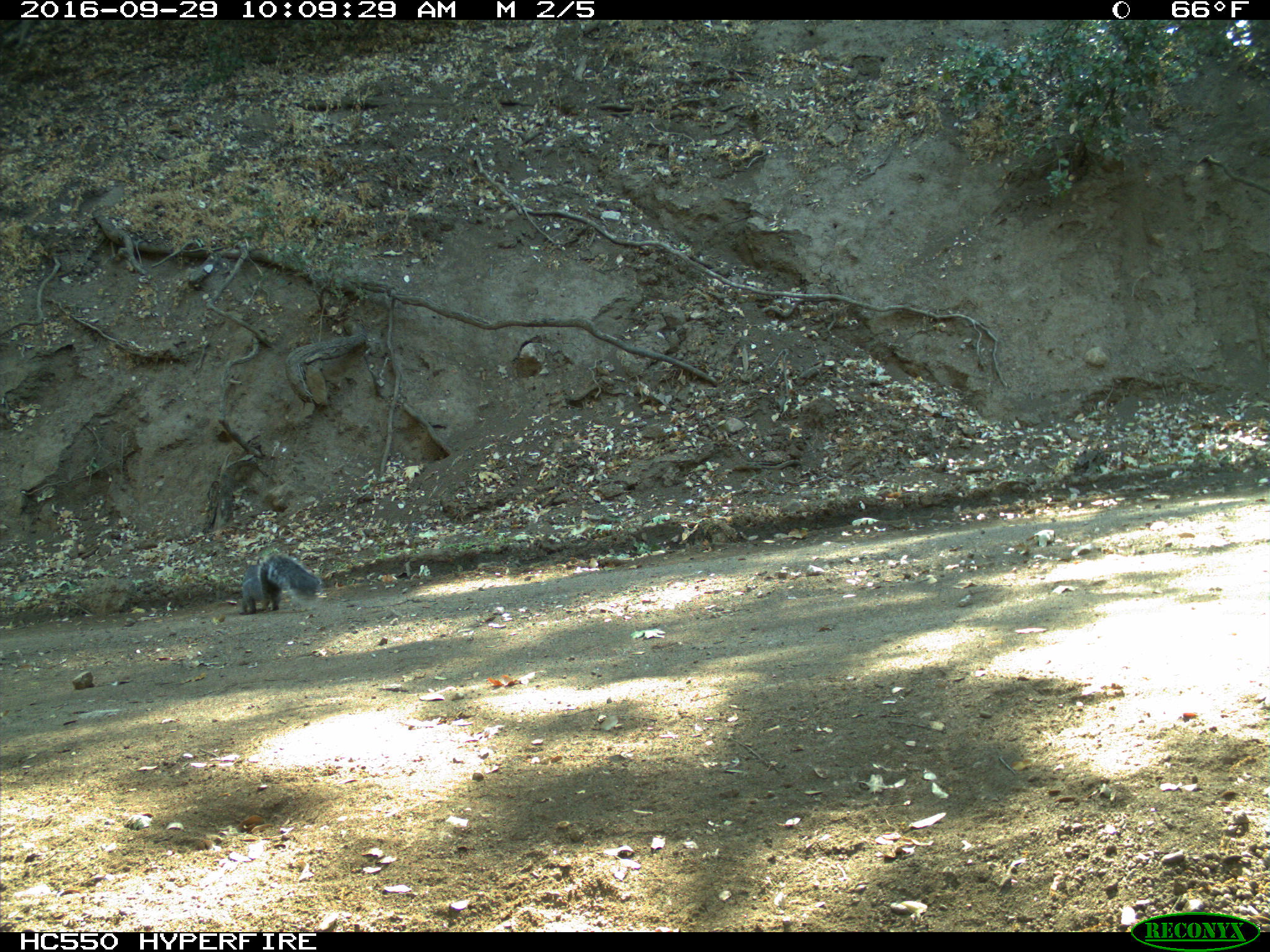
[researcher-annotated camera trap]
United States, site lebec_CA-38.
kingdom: Animalia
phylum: Chordata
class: Mammalia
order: Rodentia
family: Sciuridae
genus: Sciurus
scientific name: Sciurus carolinensis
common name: eastern gray squirrel